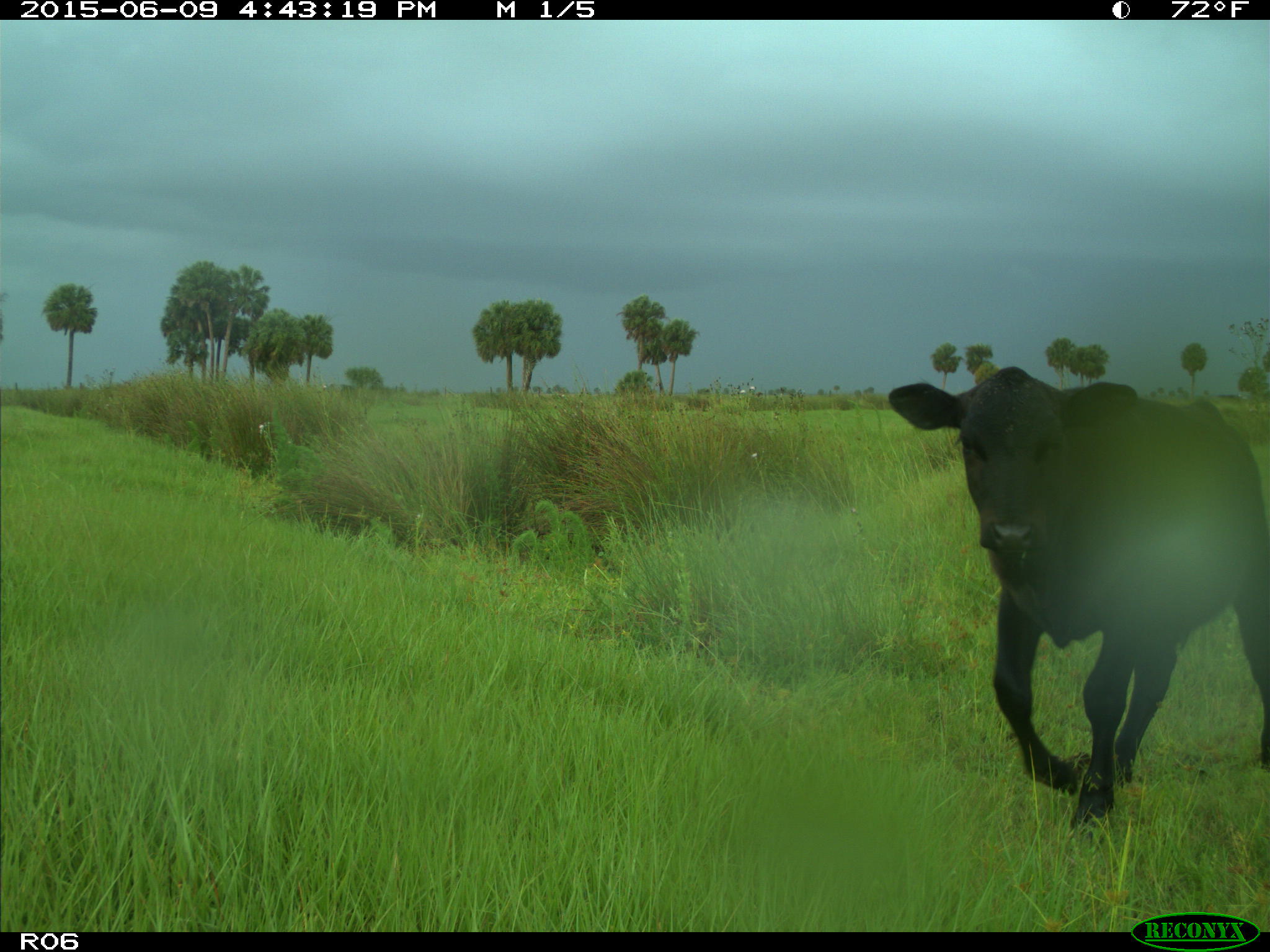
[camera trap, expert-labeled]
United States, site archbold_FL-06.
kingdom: Animalia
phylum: Chordata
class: Mammalia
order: Artiodactyla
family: Bovidae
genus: Bos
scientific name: Bos taurus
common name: domestic cow